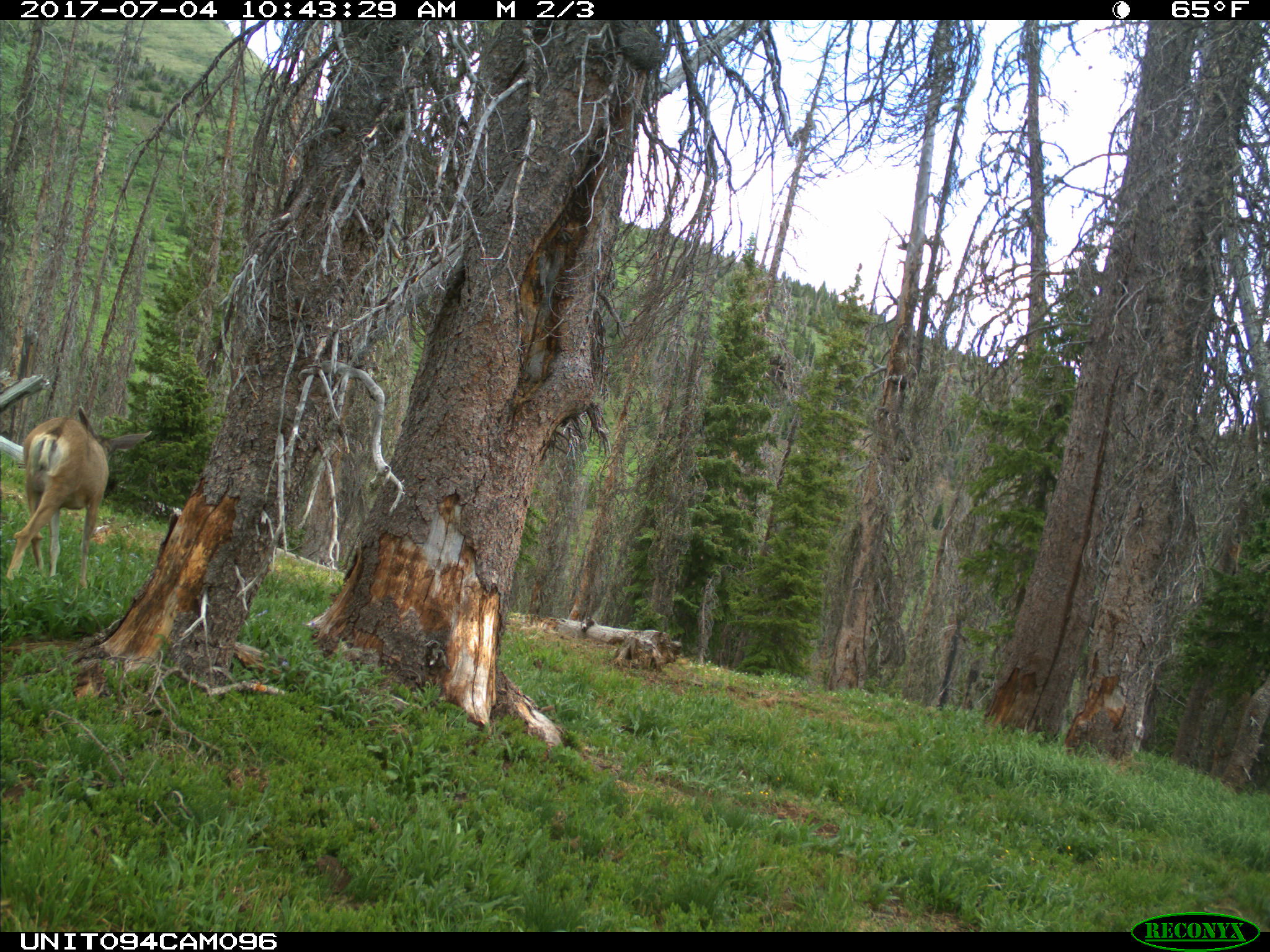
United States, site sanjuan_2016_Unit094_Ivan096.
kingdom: Animalia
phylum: Chordata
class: Mammalia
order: Artiodactyla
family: Cervidae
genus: Odocoileus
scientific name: Odocoileus hemionus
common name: mule deer